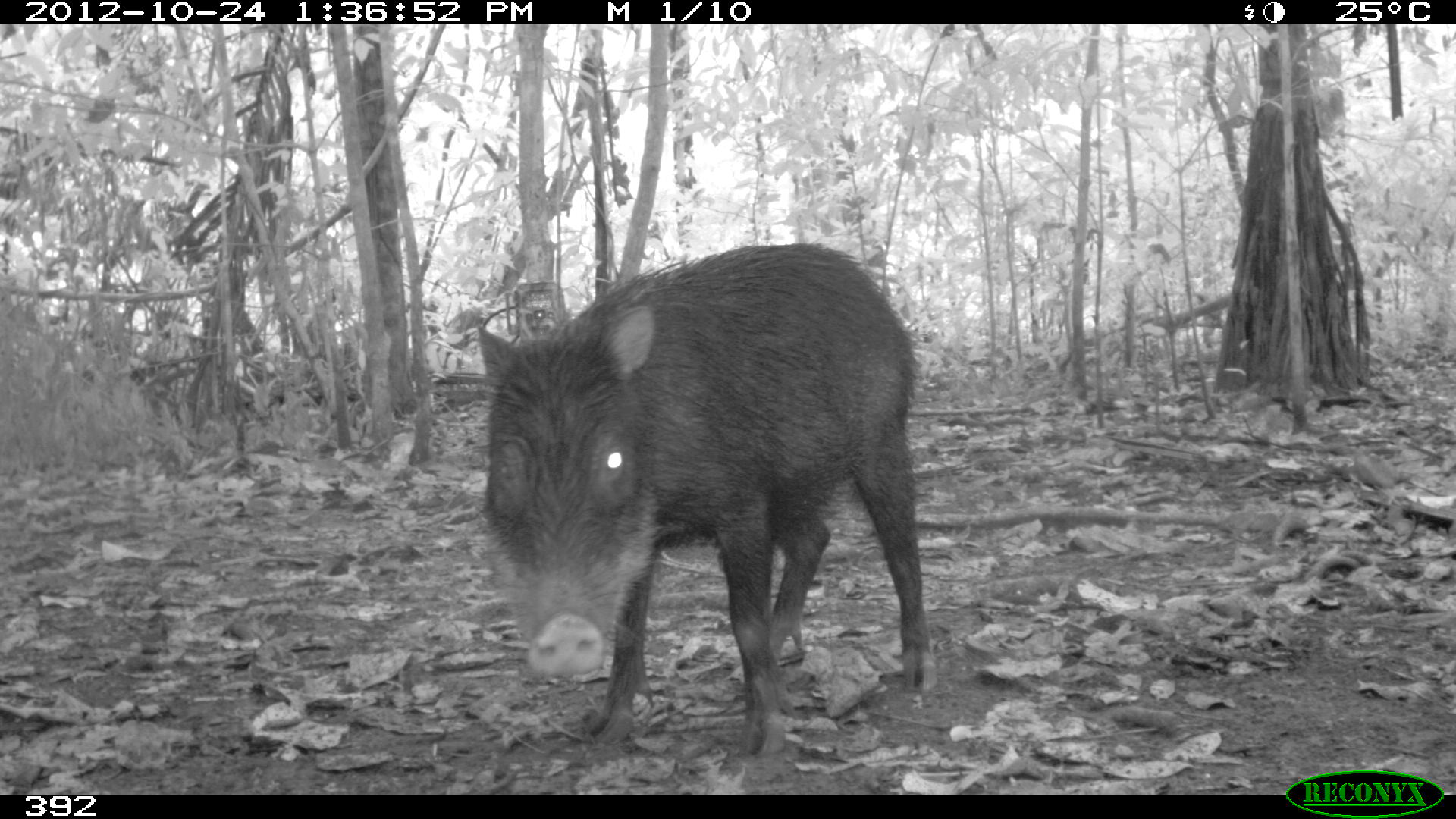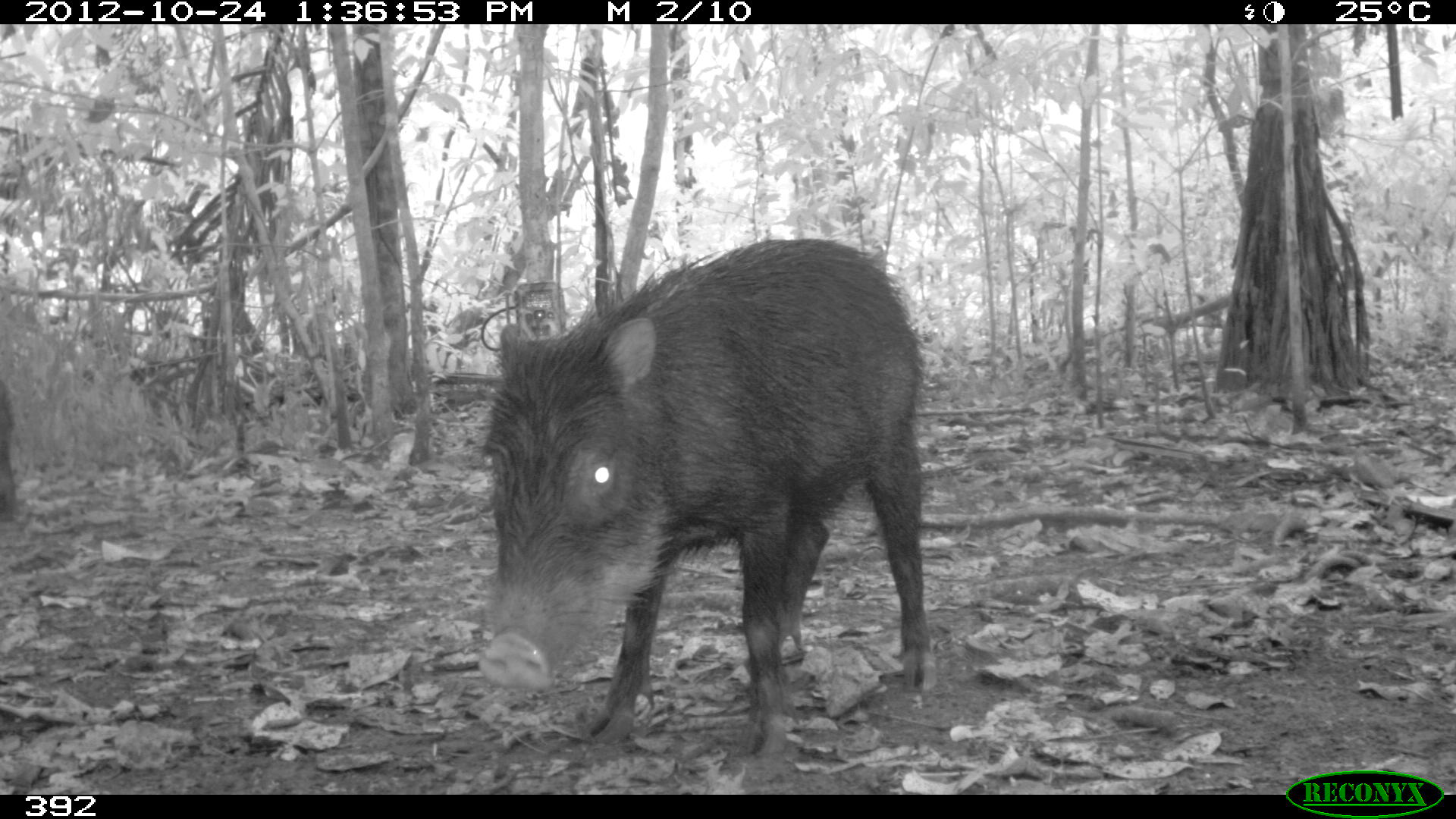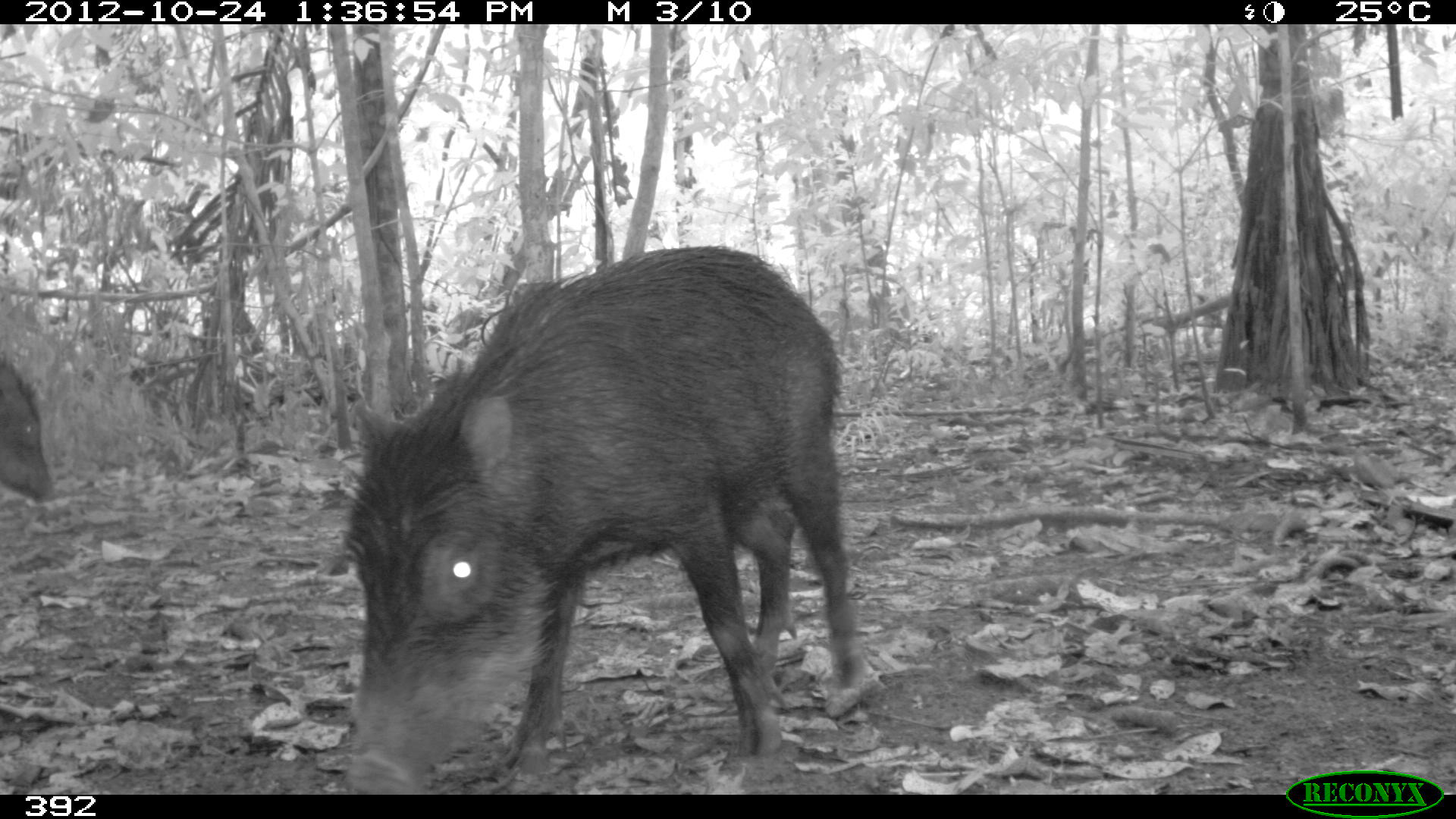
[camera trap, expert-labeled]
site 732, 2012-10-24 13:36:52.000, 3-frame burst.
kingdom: Animalia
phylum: Chordata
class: Mammalia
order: Artiodactyla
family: Tayassuidae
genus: Tayassu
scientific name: Tayassu pecari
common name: white-lipped peccary